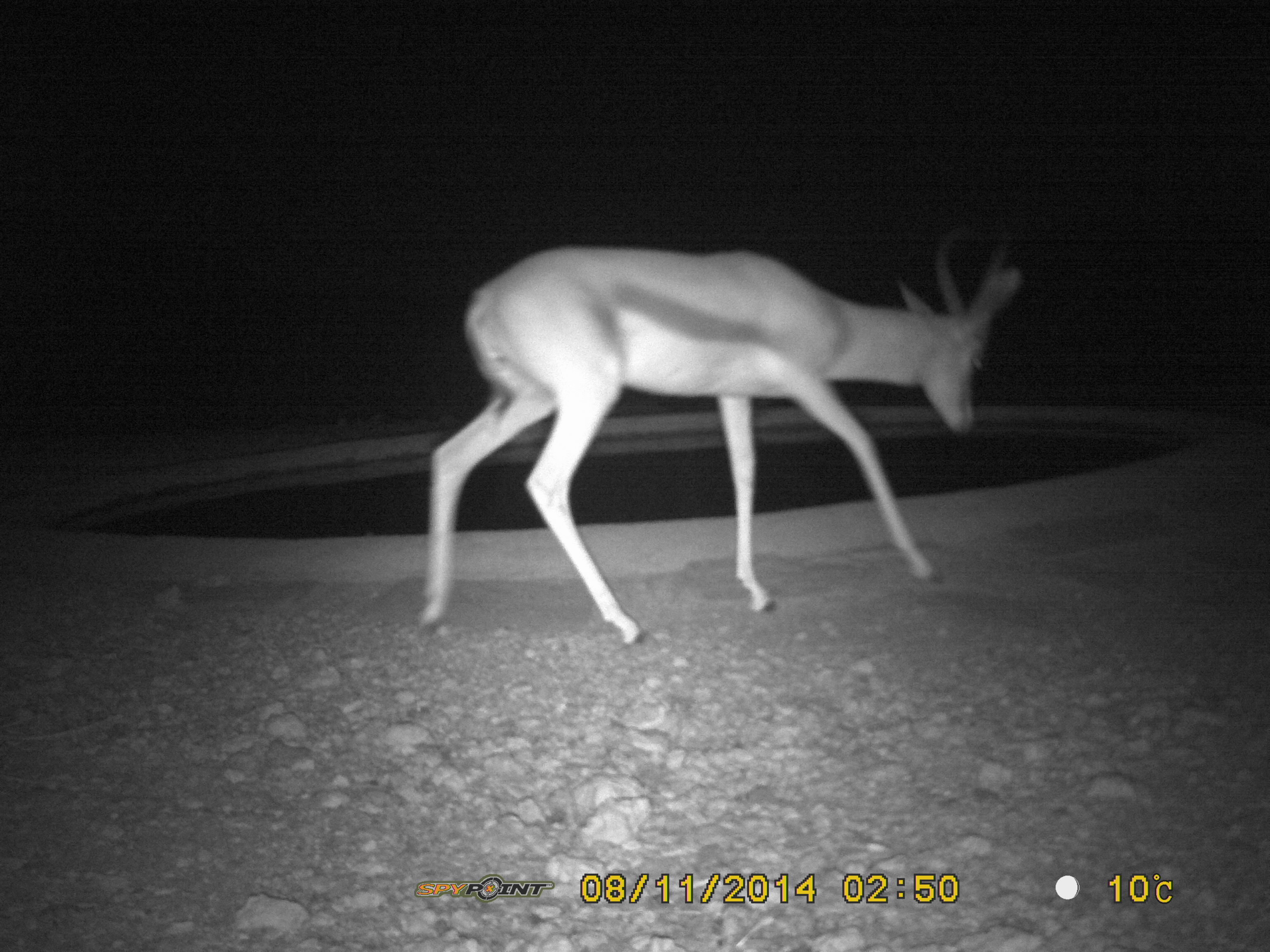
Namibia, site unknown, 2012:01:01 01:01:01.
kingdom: Animalia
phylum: Chordata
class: Mammalia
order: Artiodactyla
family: Bovidae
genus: Antidorcas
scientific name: Antidorcas marsupialis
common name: springbok